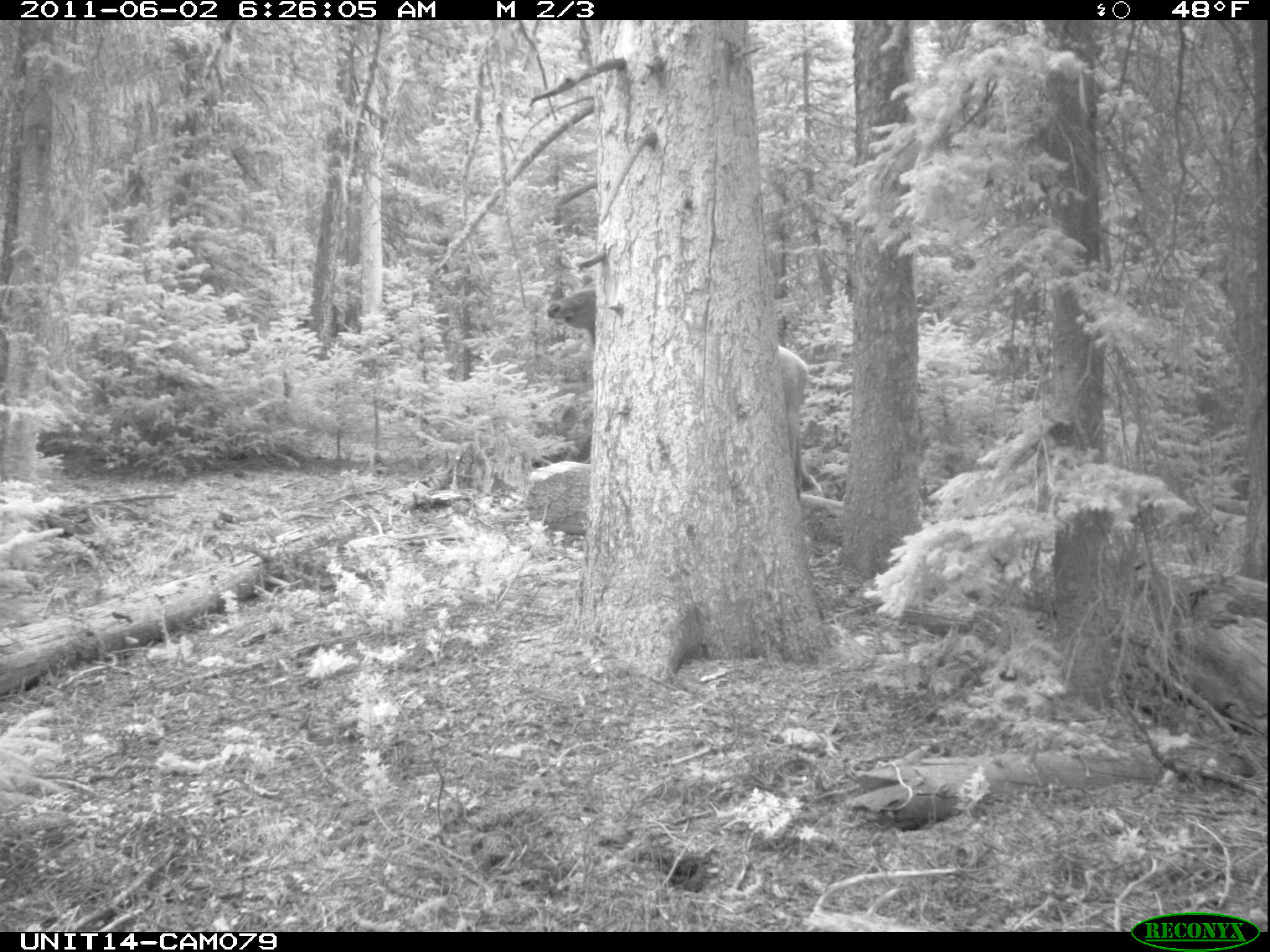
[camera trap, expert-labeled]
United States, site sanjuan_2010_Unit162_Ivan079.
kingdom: Animalia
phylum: Chordata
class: Mammalia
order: Artiodactyla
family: Cervidae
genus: Cervus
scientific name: Cervus elaphus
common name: red deer